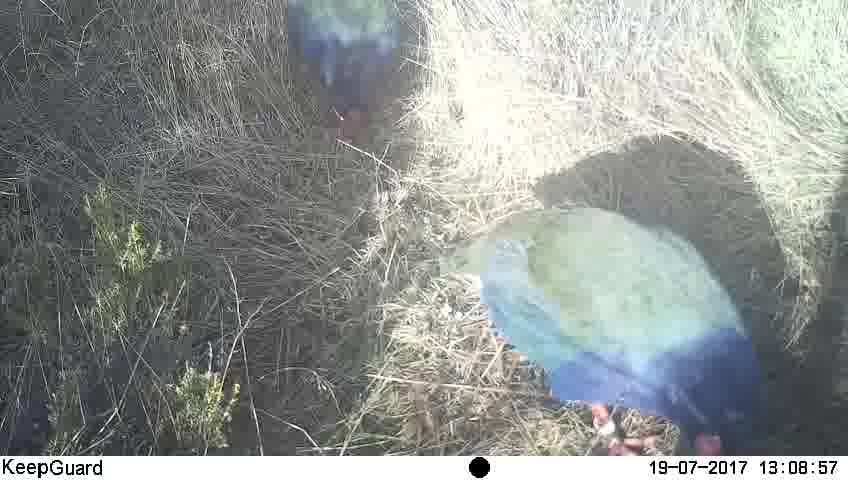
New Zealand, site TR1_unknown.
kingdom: Animalia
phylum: Chordata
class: Aves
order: Gruiformes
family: Rallidae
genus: Porphyrio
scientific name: Porphyrio mantelli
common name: takahe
Takahe (Porphyrio mantelli).